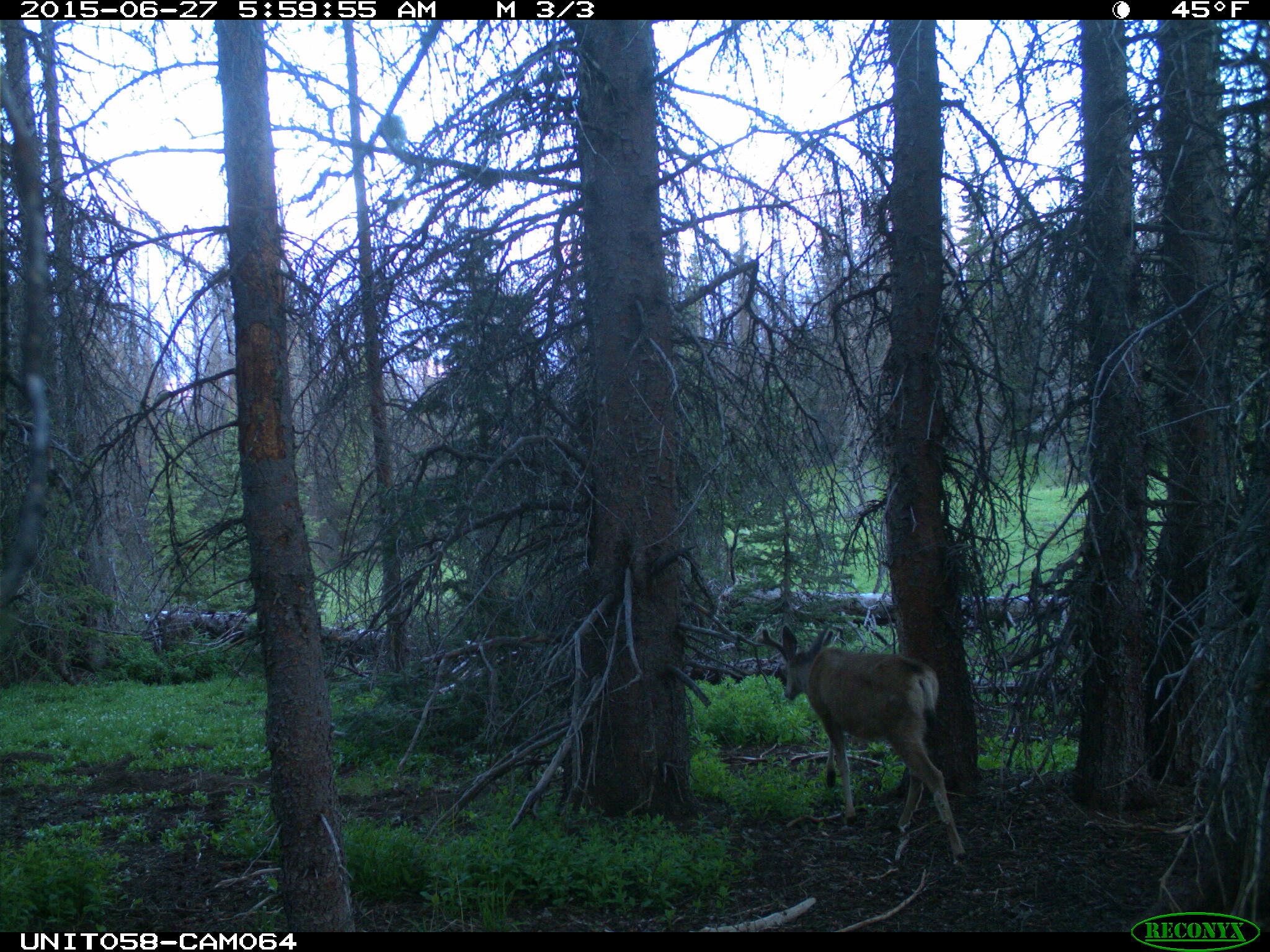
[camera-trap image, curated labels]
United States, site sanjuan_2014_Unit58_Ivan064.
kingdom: Animalia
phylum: Chordata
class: Mammalia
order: Artiodactyla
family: Cervidae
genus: Odocoileus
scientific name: Odocoileus hemionus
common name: mule deer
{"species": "Odocoileus hemionus (mule deer)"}